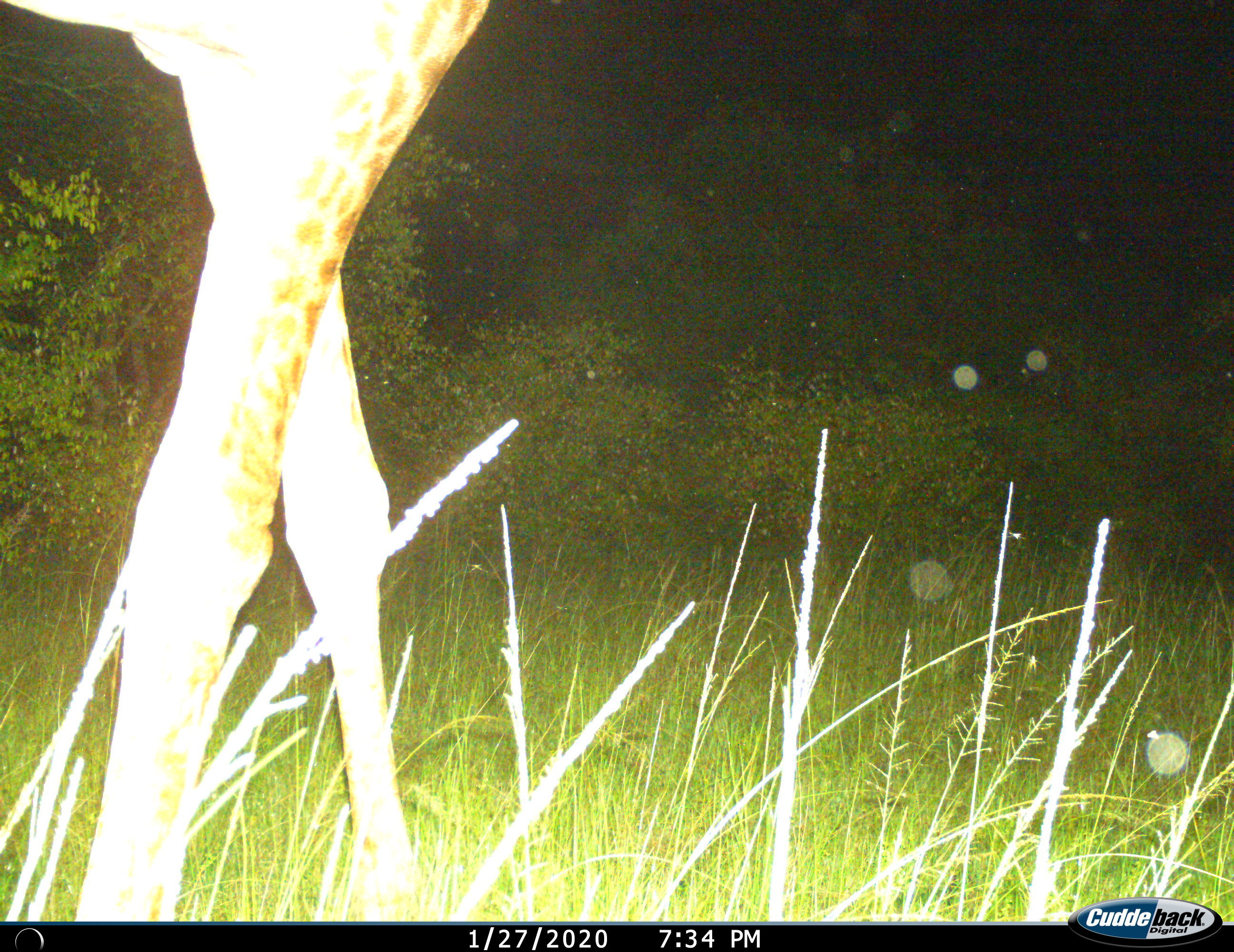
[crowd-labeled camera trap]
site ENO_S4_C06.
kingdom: Animalia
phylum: Chordata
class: Mammalia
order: Artiodactyla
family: Giraffidae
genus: Giraffa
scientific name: Giraffa camelopardalis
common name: giraffe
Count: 1.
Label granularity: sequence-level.